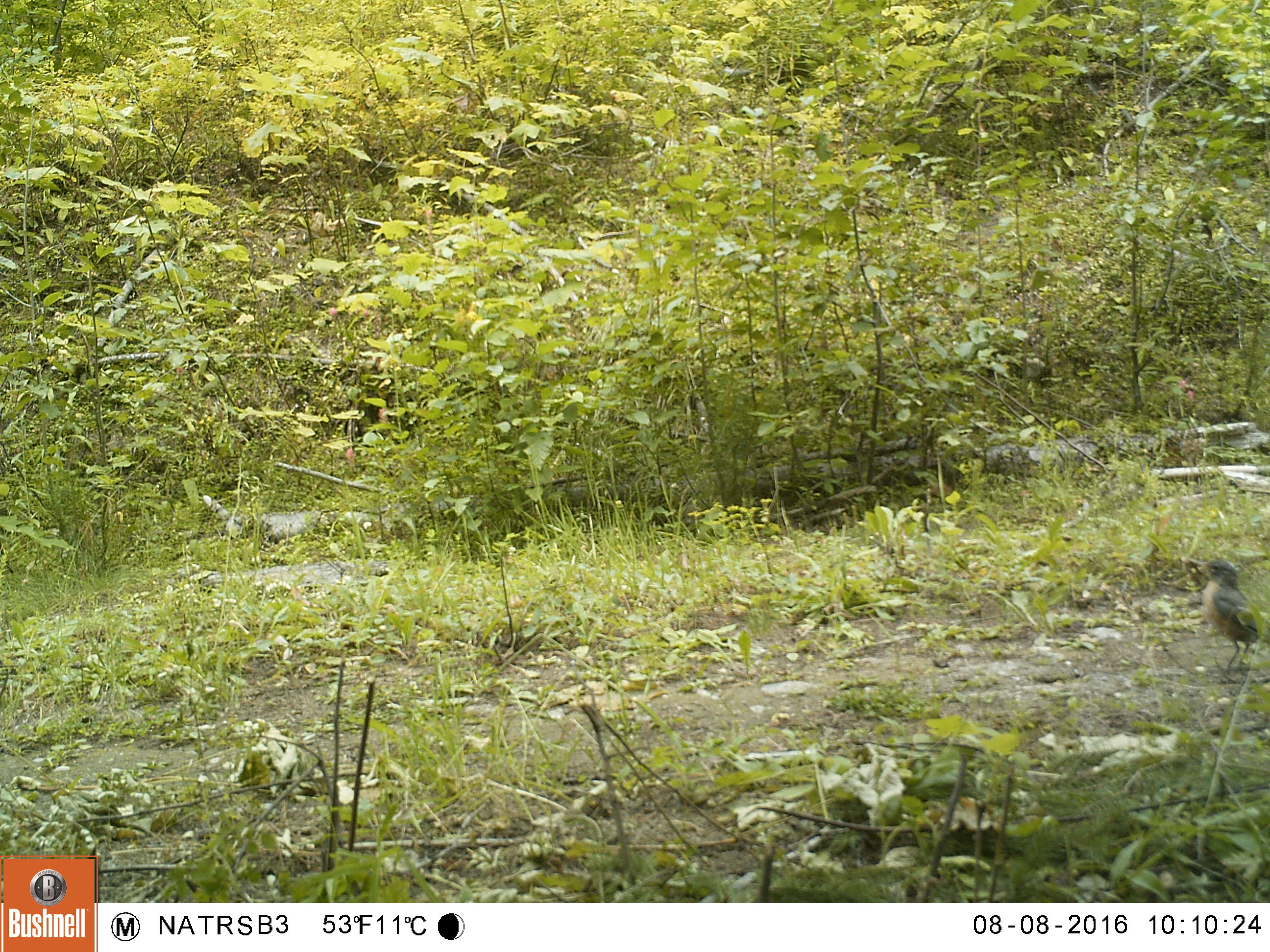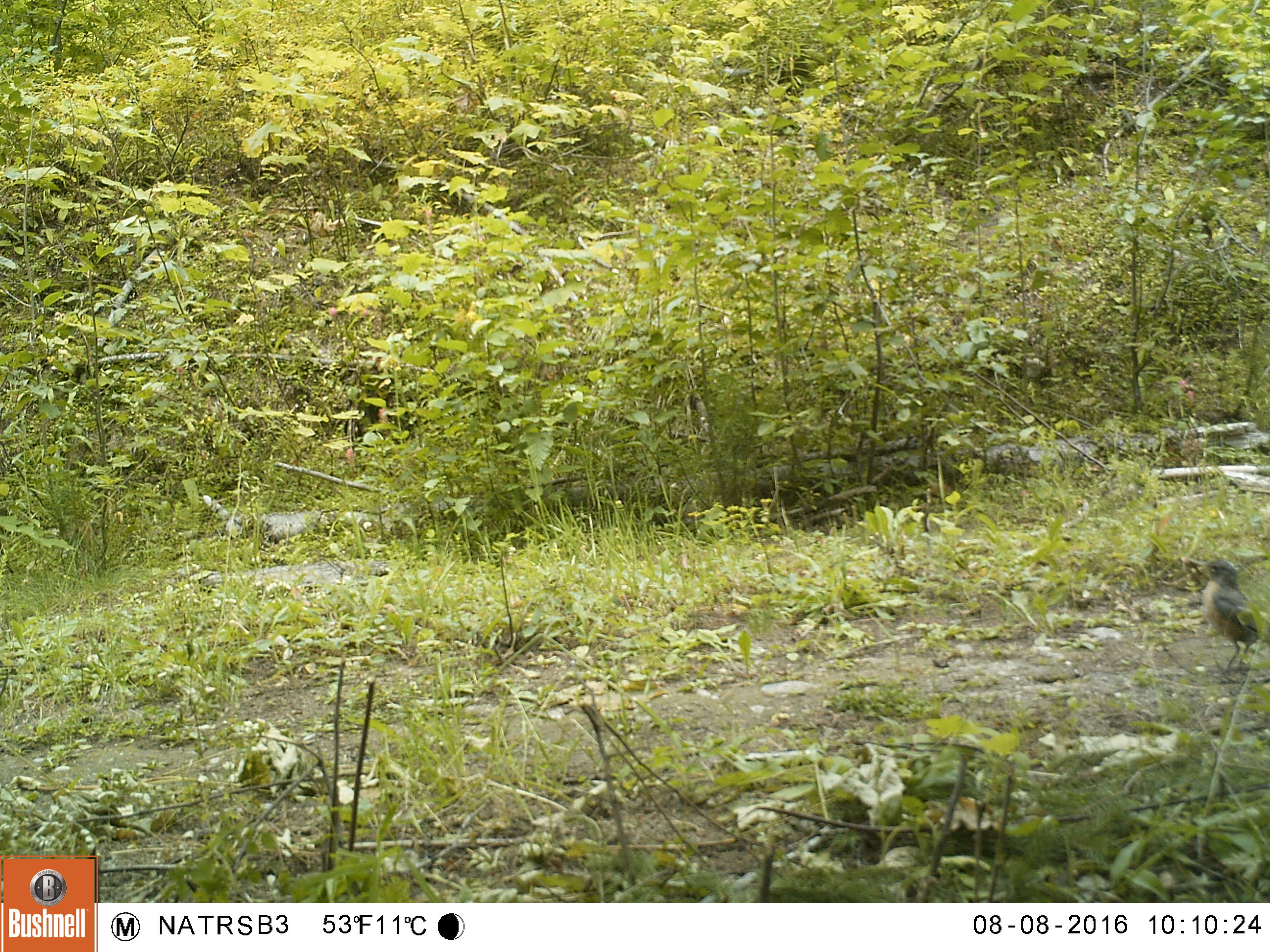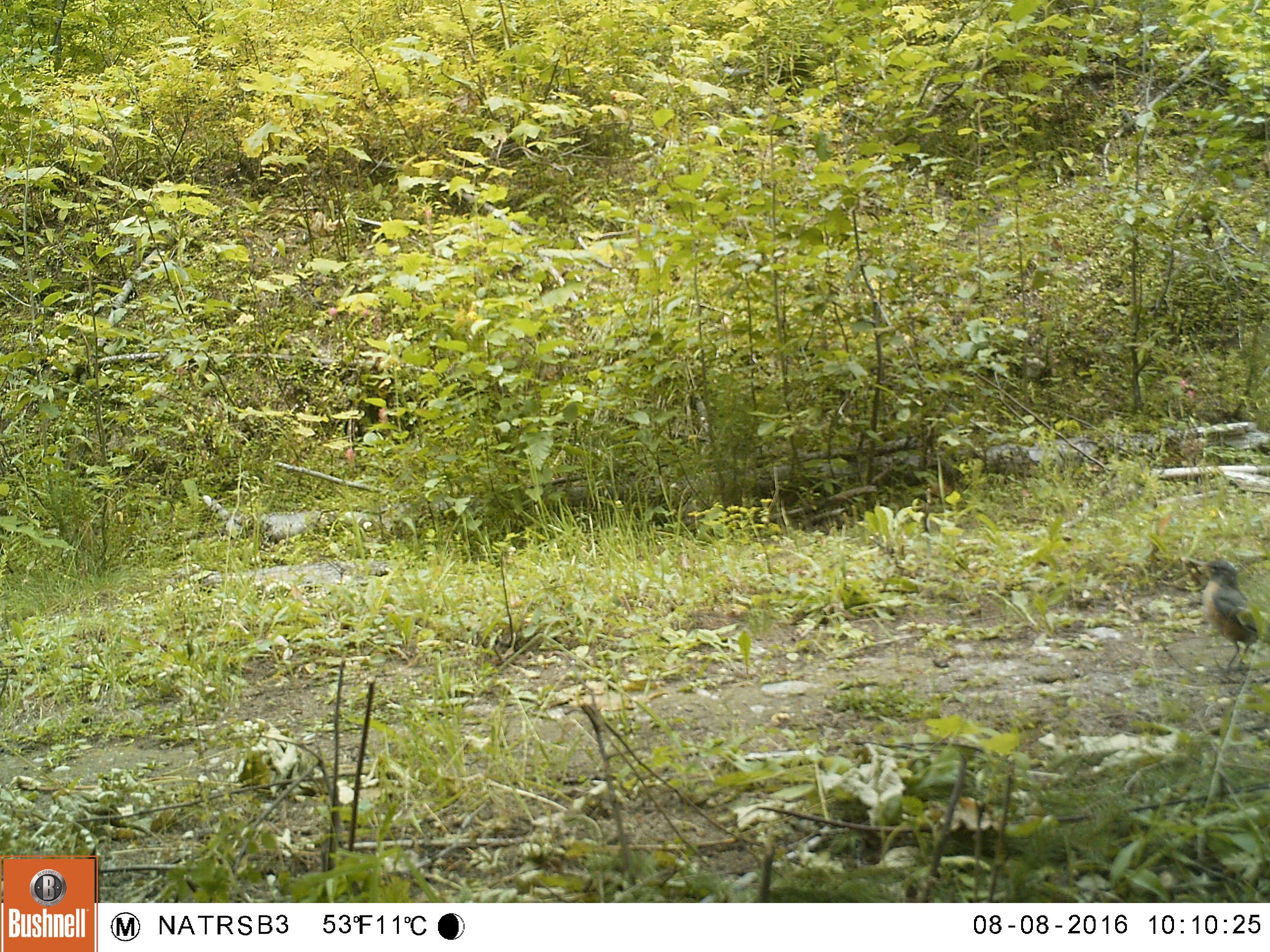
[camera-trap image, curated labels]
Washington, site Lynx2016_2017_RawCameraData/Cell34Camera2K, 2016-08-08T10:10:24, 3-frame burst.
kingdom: Animalia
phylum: Chordata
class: Aves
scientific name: Aves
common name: birds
Aves (birds). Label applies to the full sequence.